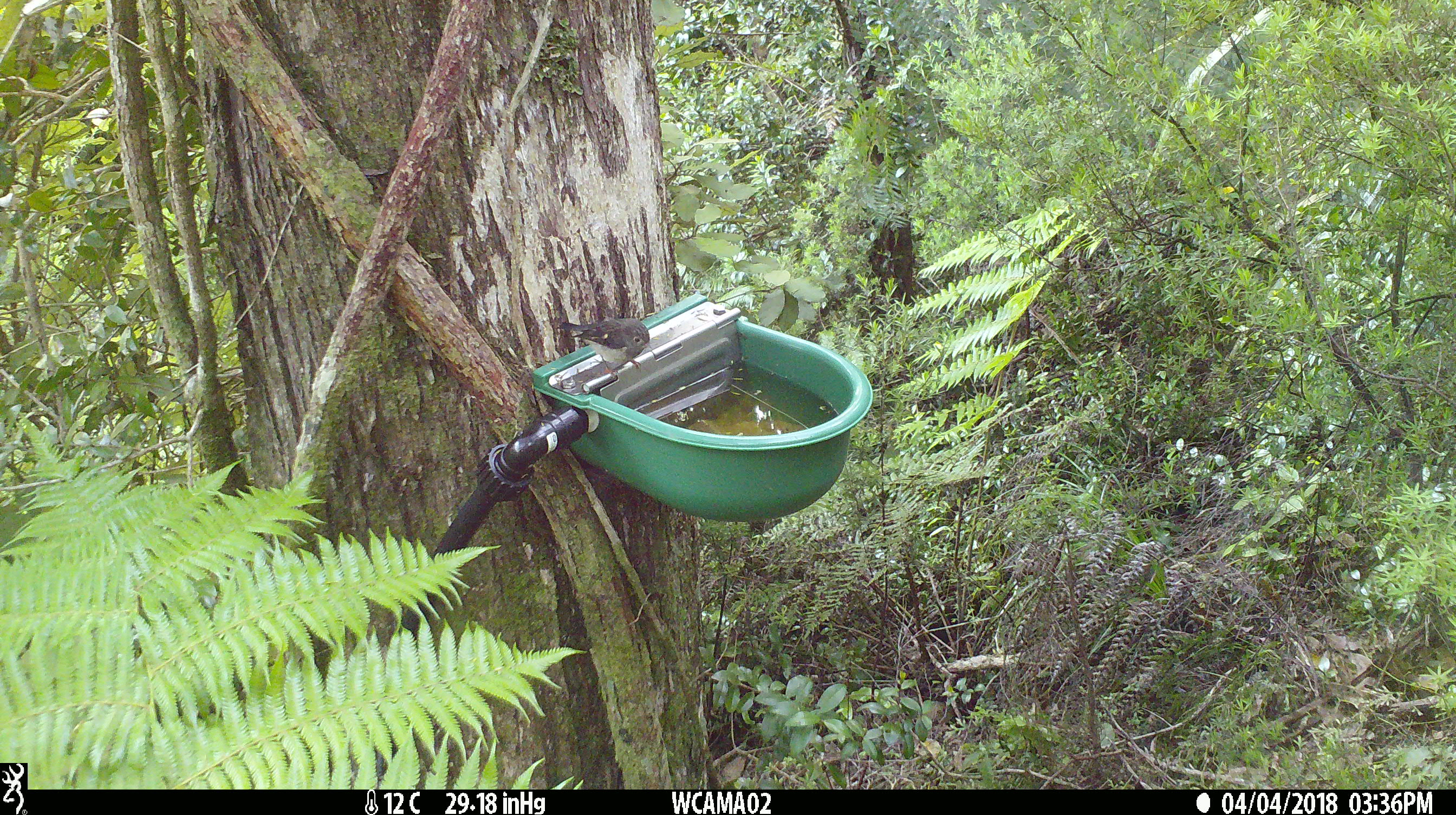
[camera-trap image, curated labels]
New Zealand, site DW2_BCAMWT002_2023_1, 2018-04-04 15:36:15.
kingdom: Animalia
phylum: Chordata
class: Aves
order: Passeriformes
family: Petroicidae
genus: Petroica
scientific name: Petroica macrocephala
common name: tomtit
Tomtit (Petroica macrocephala).